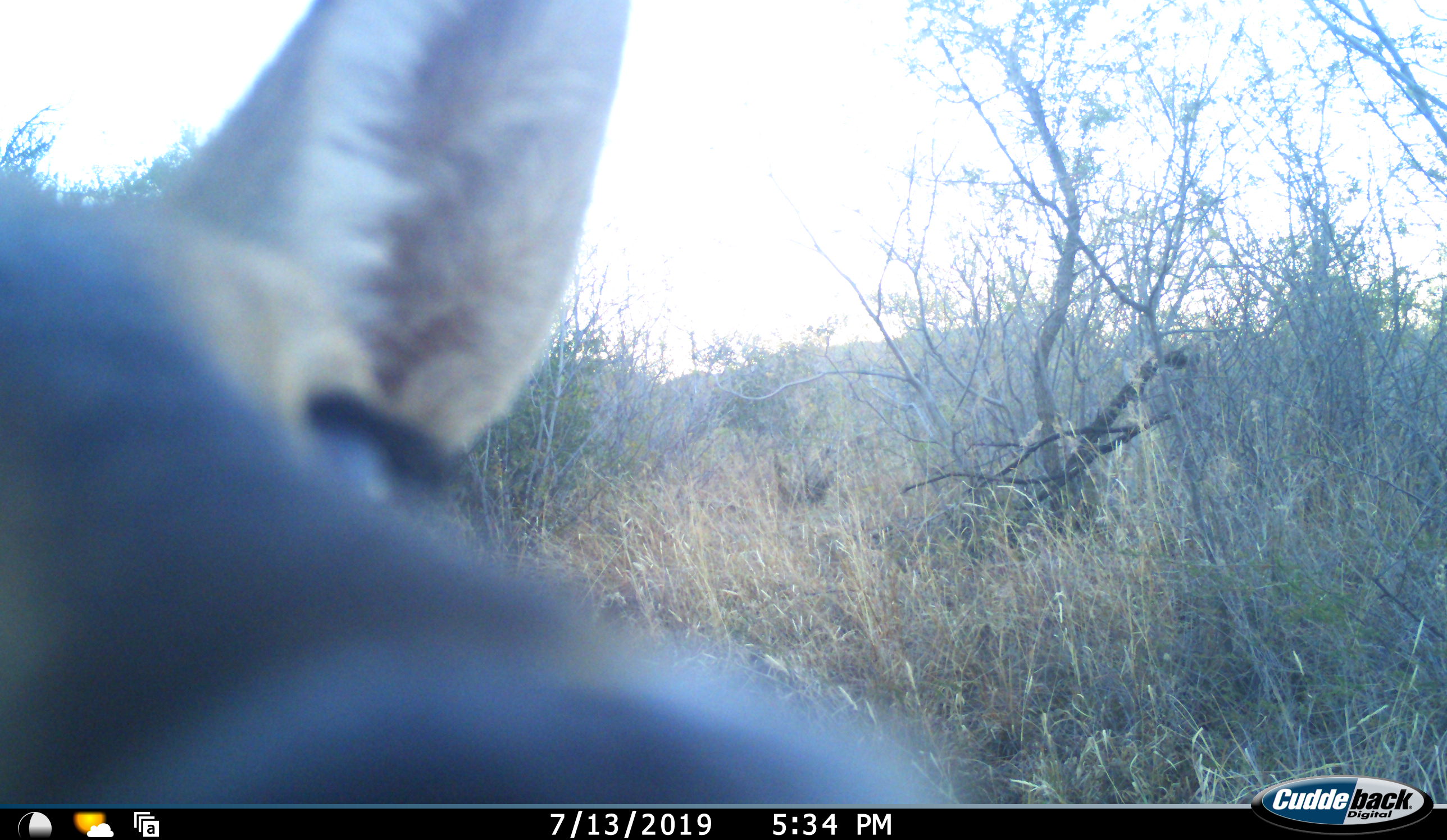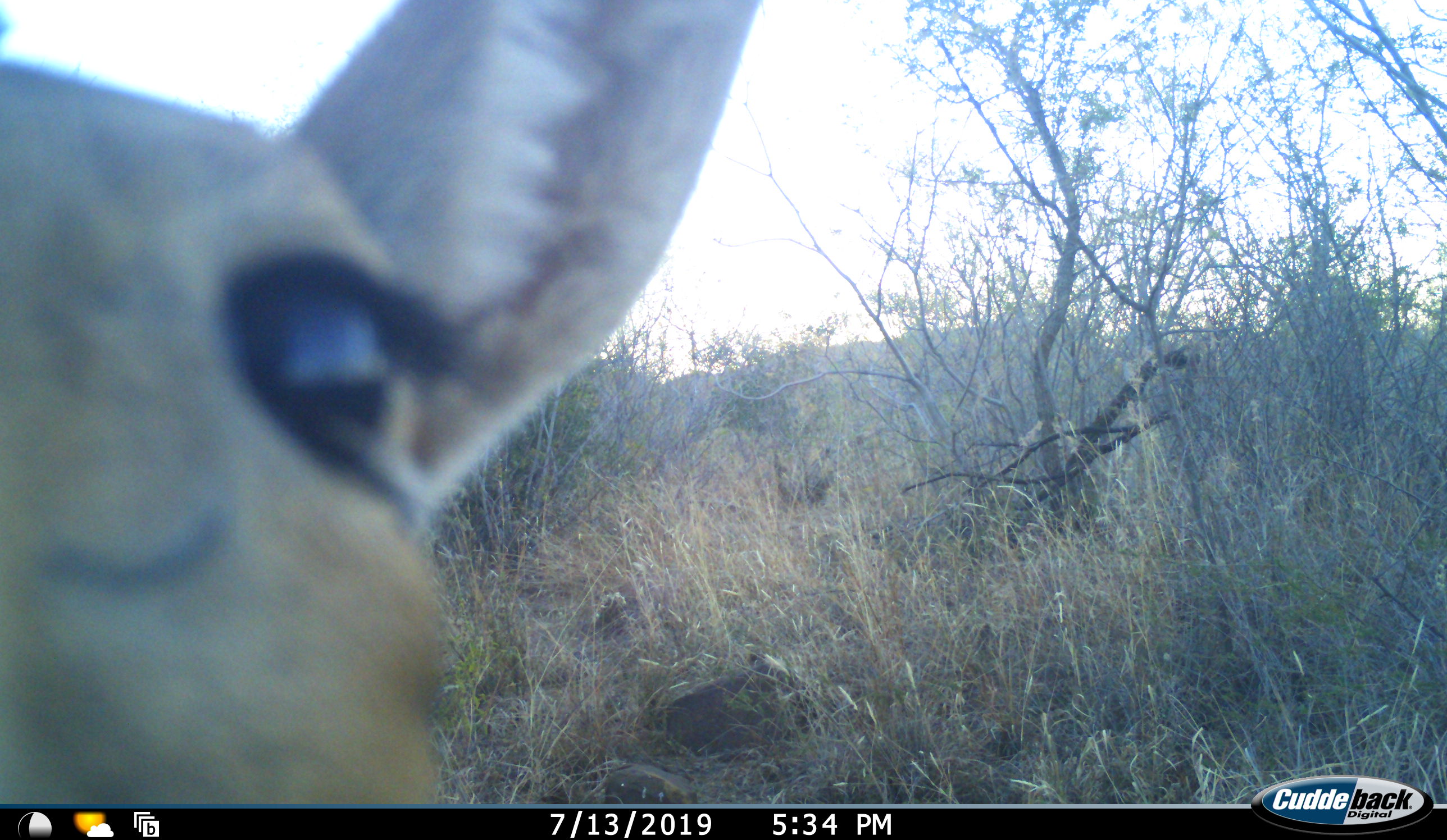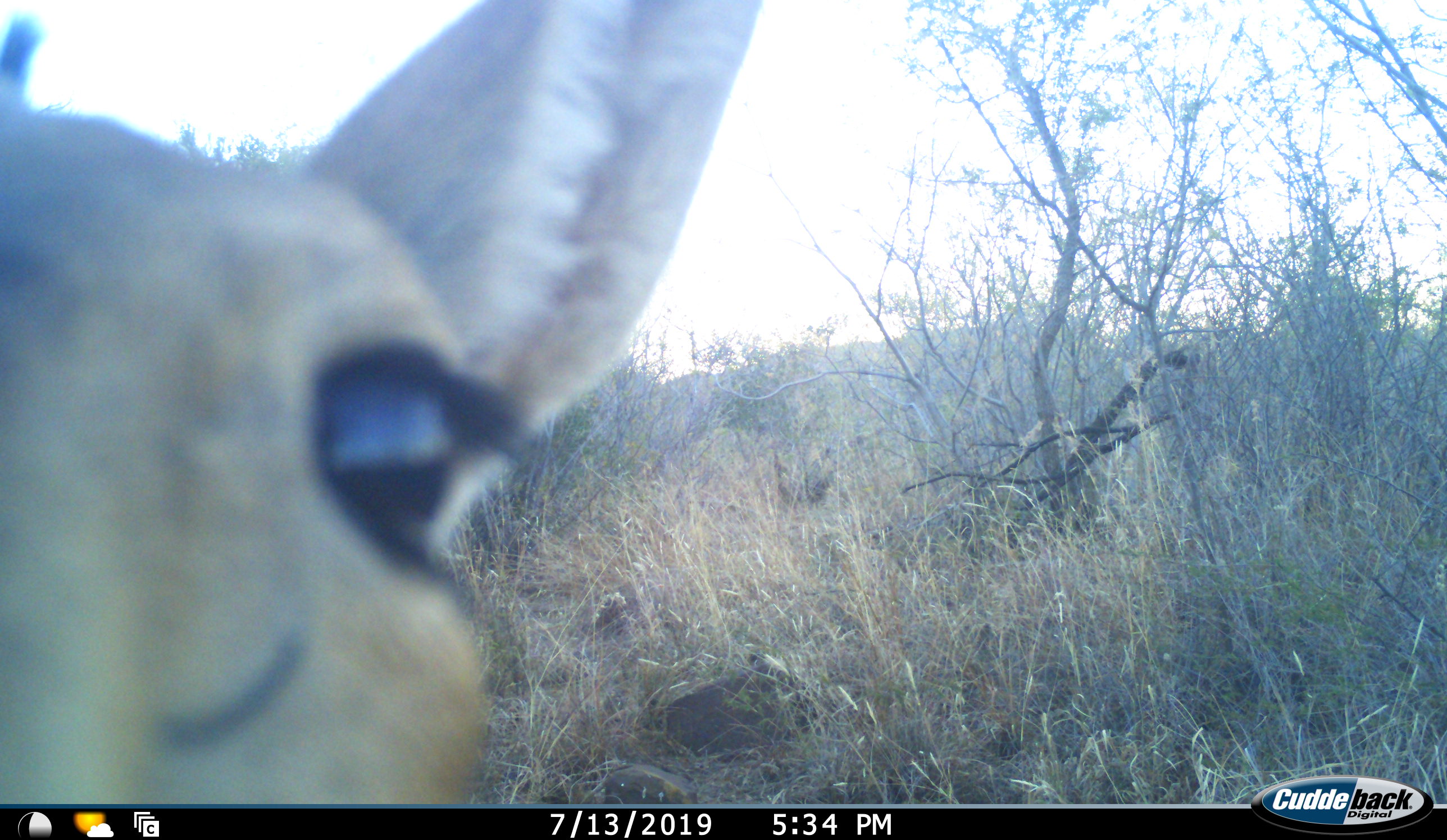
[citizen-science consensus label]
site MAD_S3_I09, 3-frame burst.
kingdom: Animalia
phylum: Chordata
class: Mammalia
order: Artiodactyla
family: Bovidae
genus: Aepyceros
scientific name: Aepyceros melampus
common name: impala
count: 1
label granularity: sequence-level